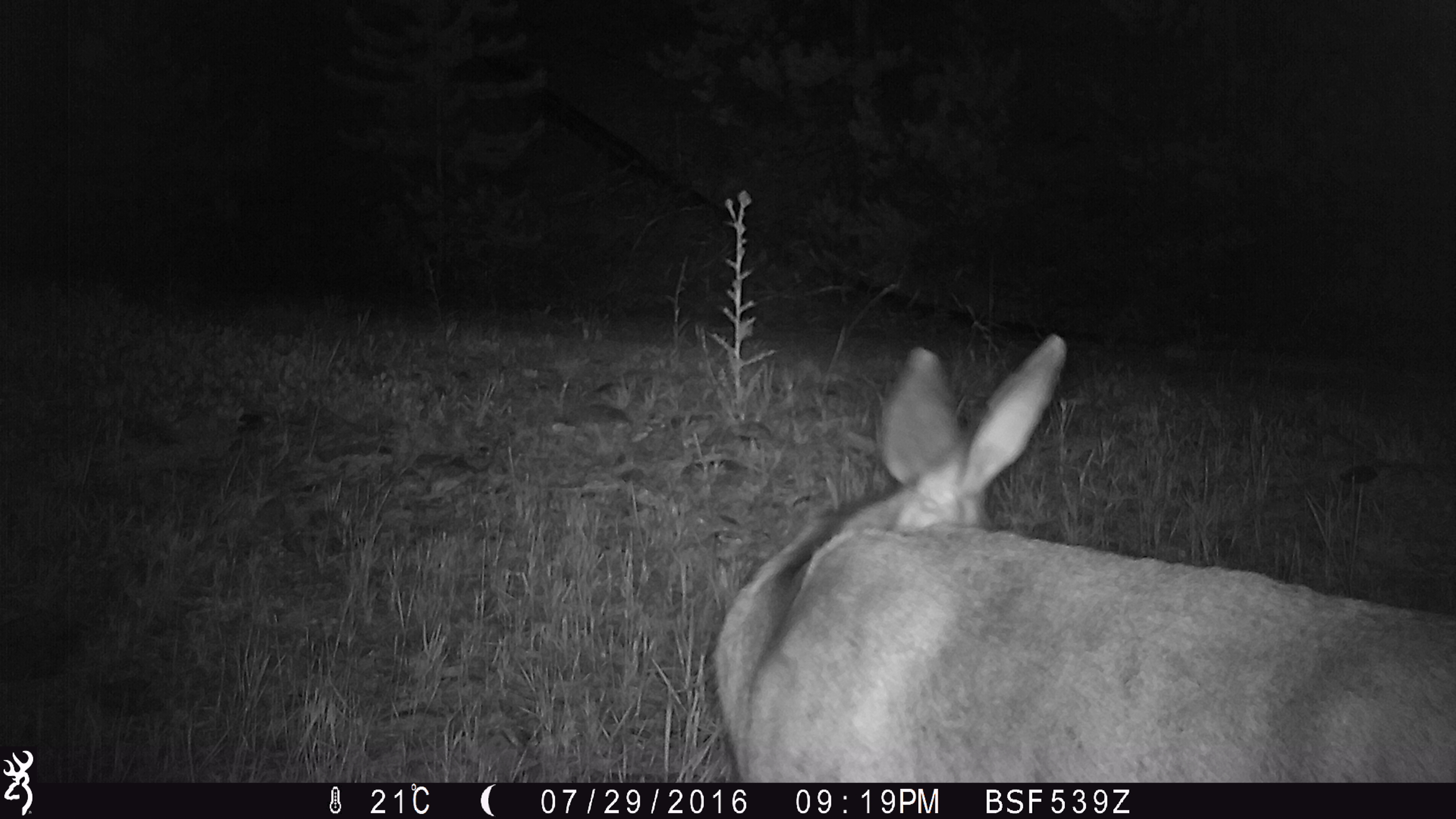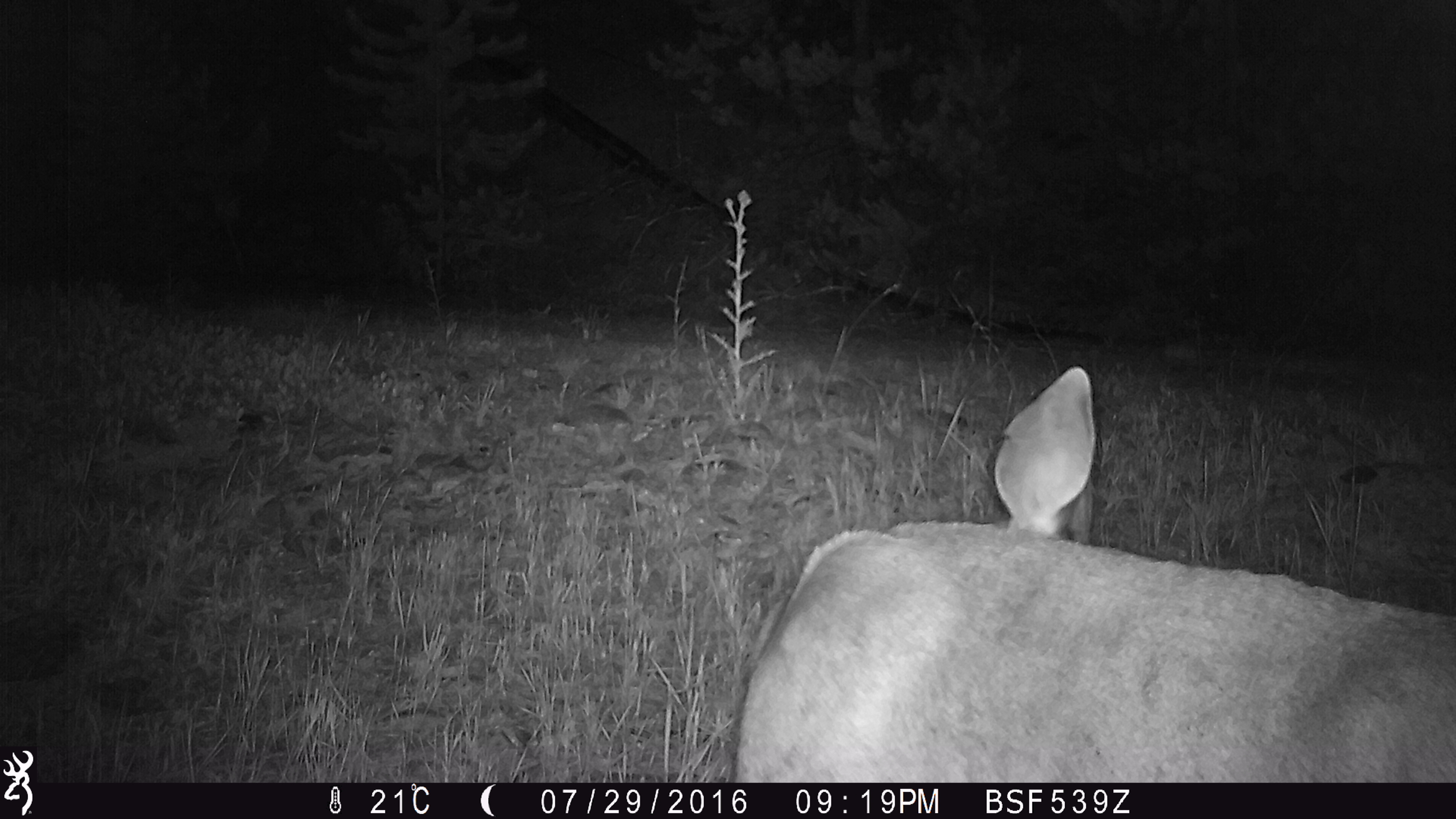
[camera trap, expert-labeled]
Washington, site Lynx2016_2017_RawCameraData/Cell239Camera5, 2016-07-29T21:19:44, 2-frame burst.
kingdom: Animalia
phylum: Chordata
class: Mammalia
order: Artiodactyla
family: Cervidae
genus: Odocoileus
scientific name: Odocoileus hemionus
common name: mule deer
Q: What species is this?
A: Odocoileus hemionus (mule deer).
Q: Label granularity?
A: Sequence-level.